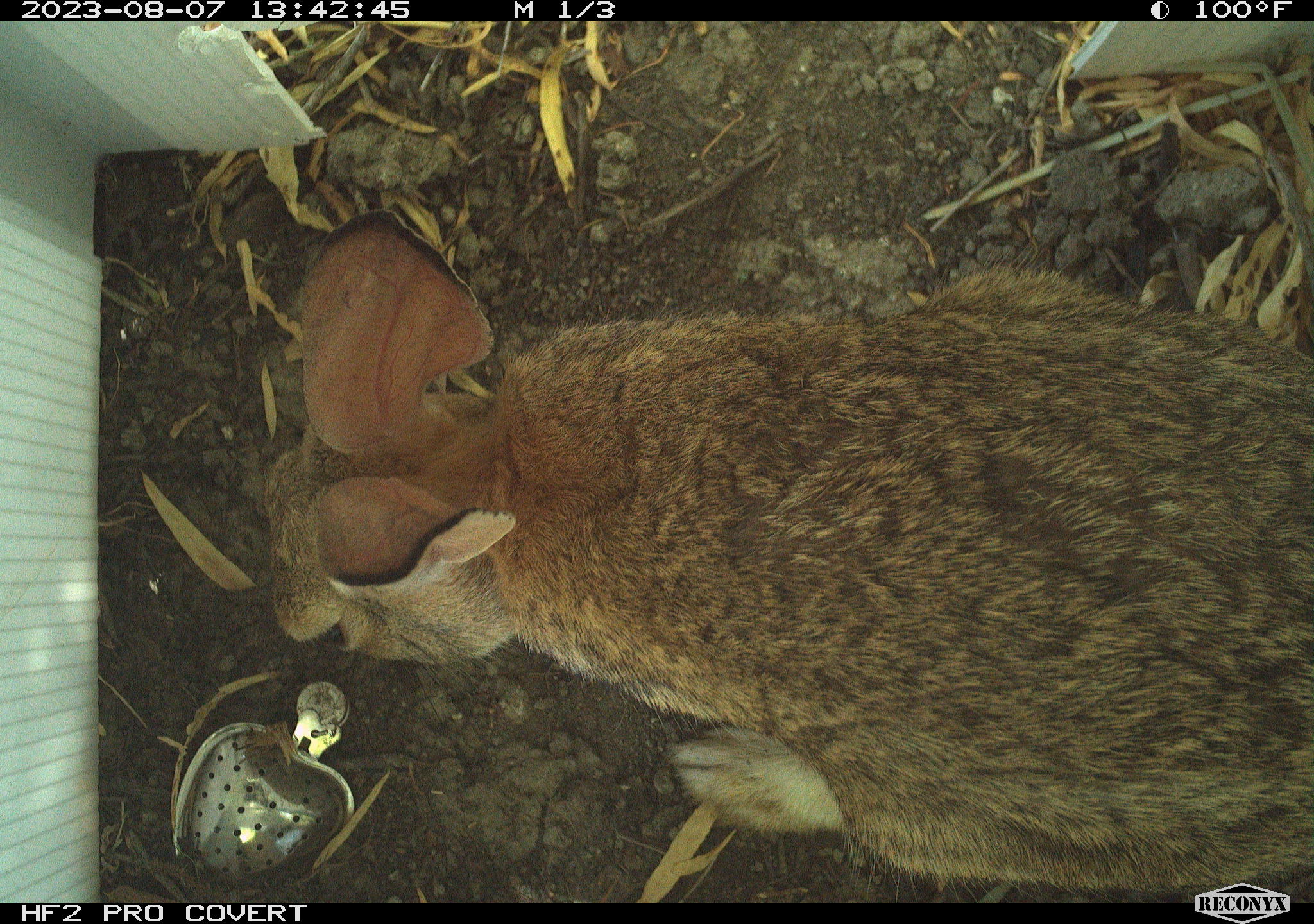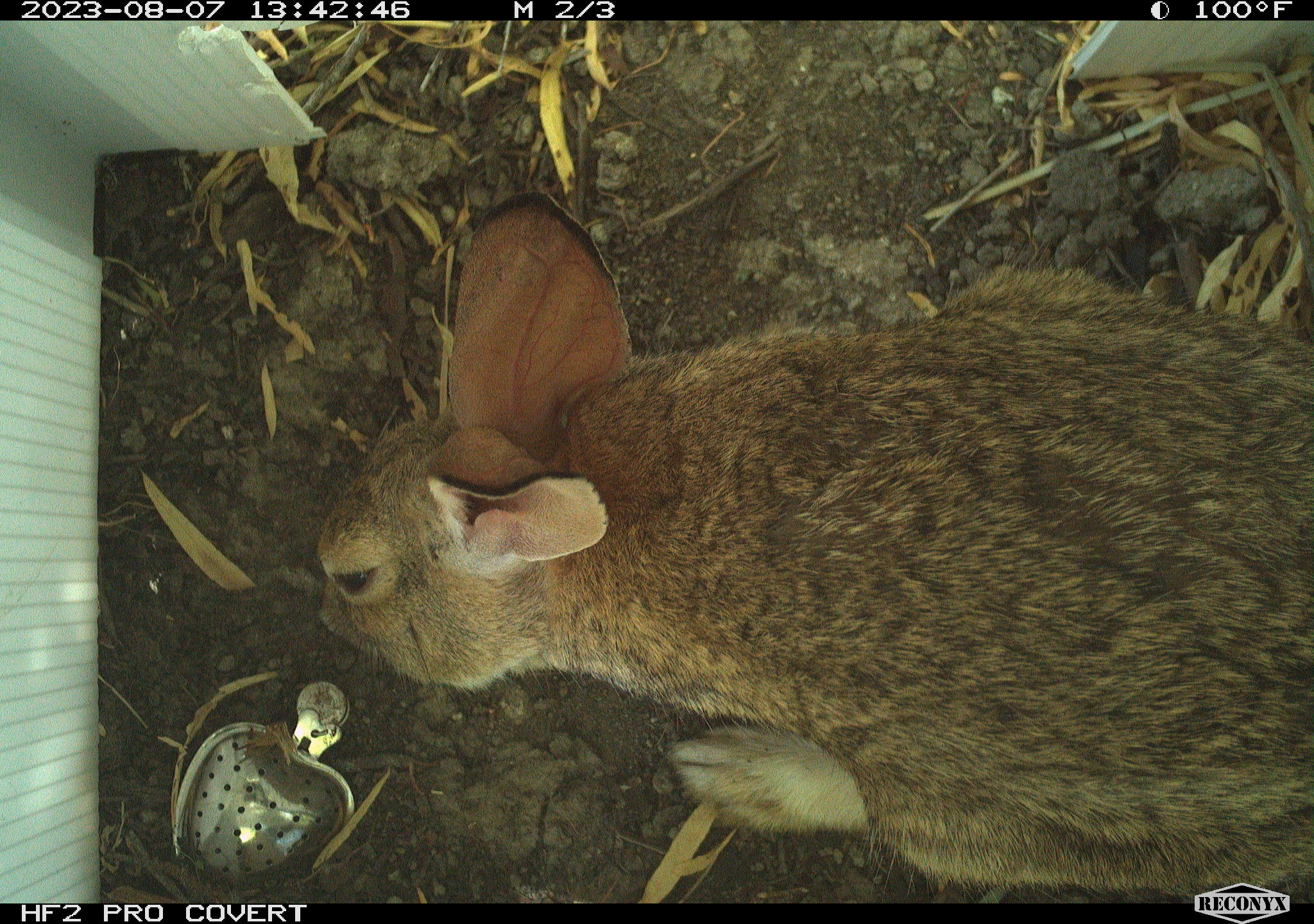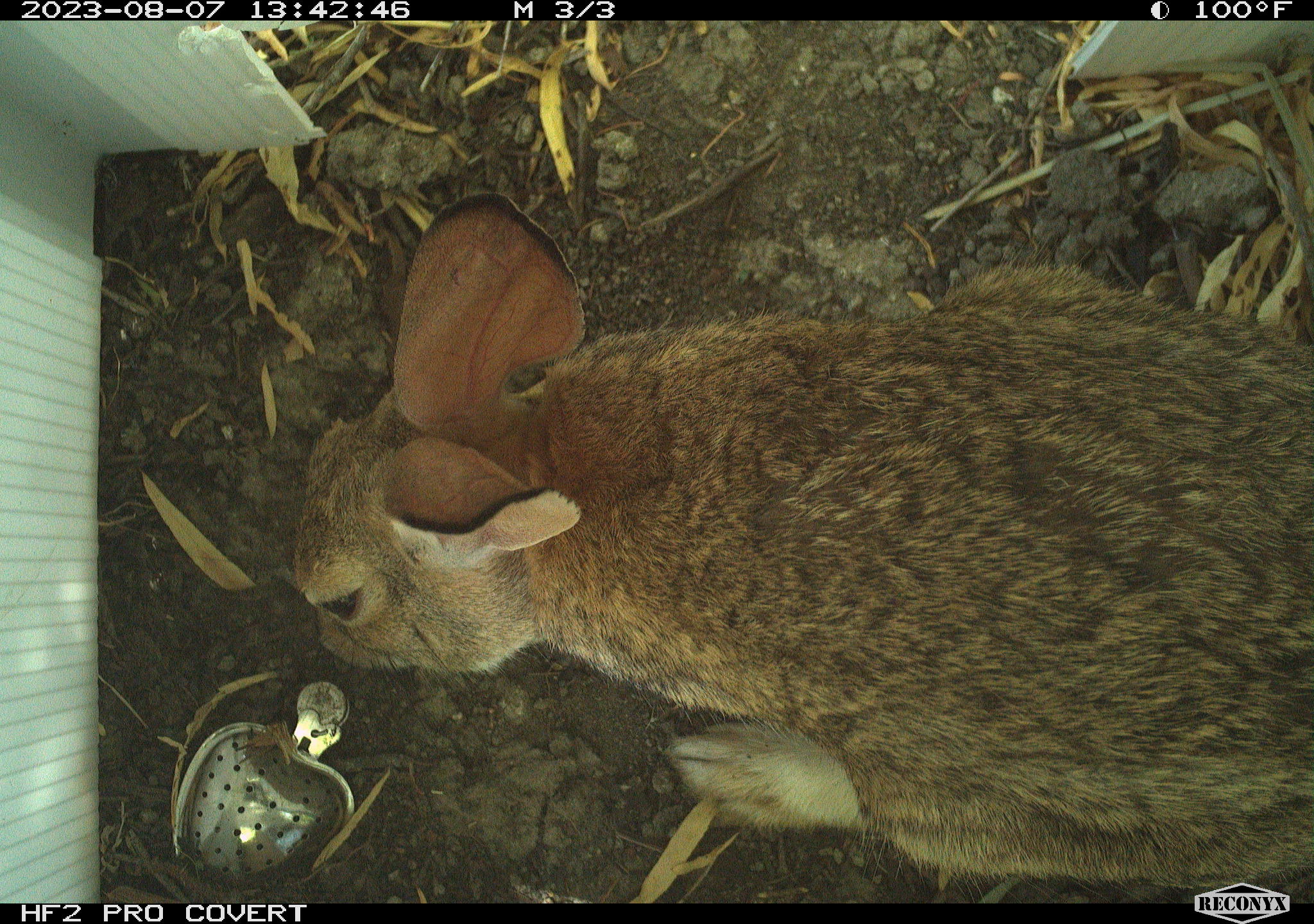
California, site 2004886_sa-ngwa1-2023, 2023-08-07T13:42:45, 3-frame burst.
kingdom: Animalia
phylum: Chordata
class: Mammalia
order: Lagomorpha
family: Leporidae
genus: Sylvilagus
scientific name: Sylvilagus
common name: cottontail rabbits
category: sylvilagus species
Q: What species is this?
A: Sylvilagus species (cottontail rabbits) (Sylvilagus).